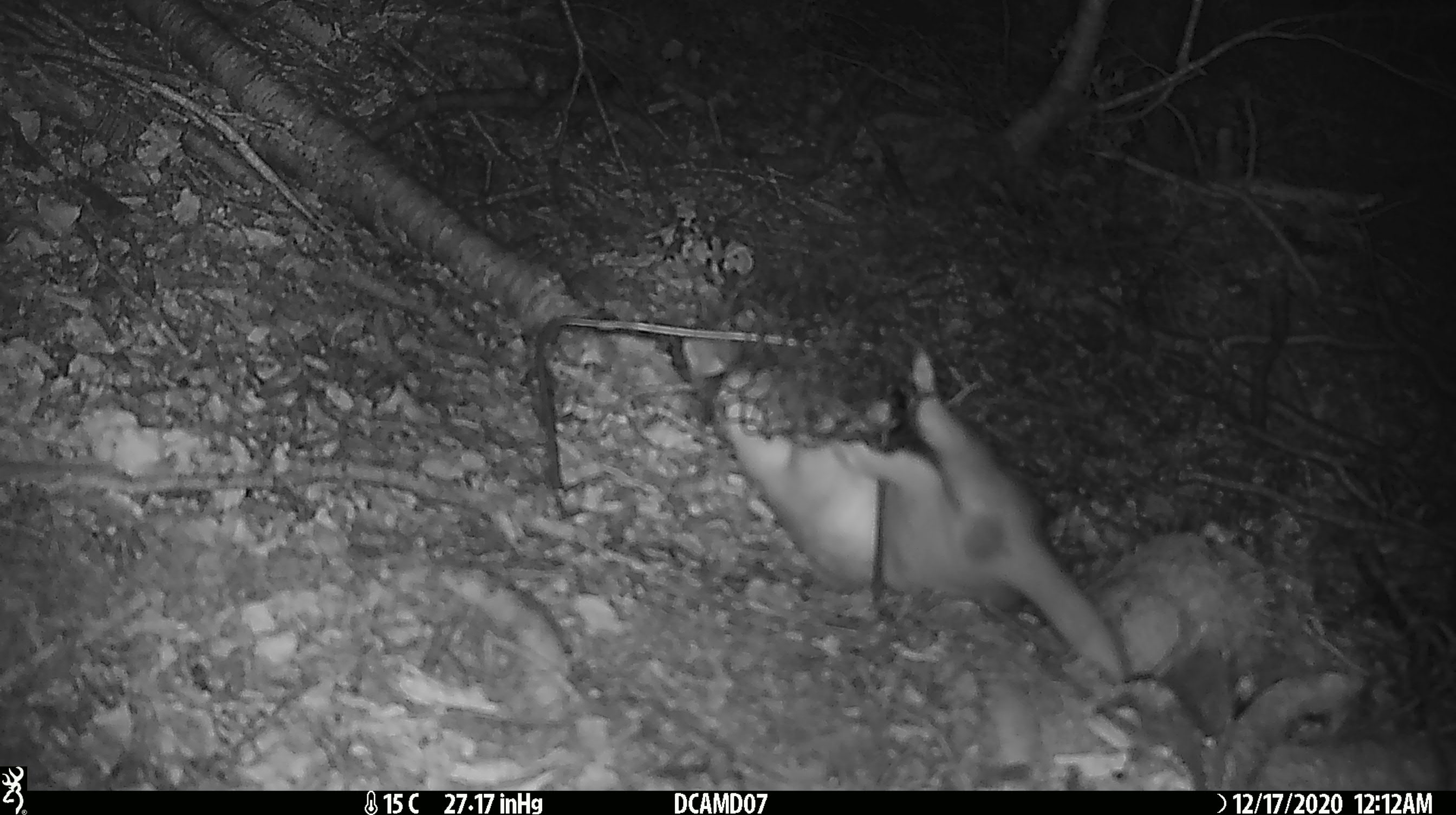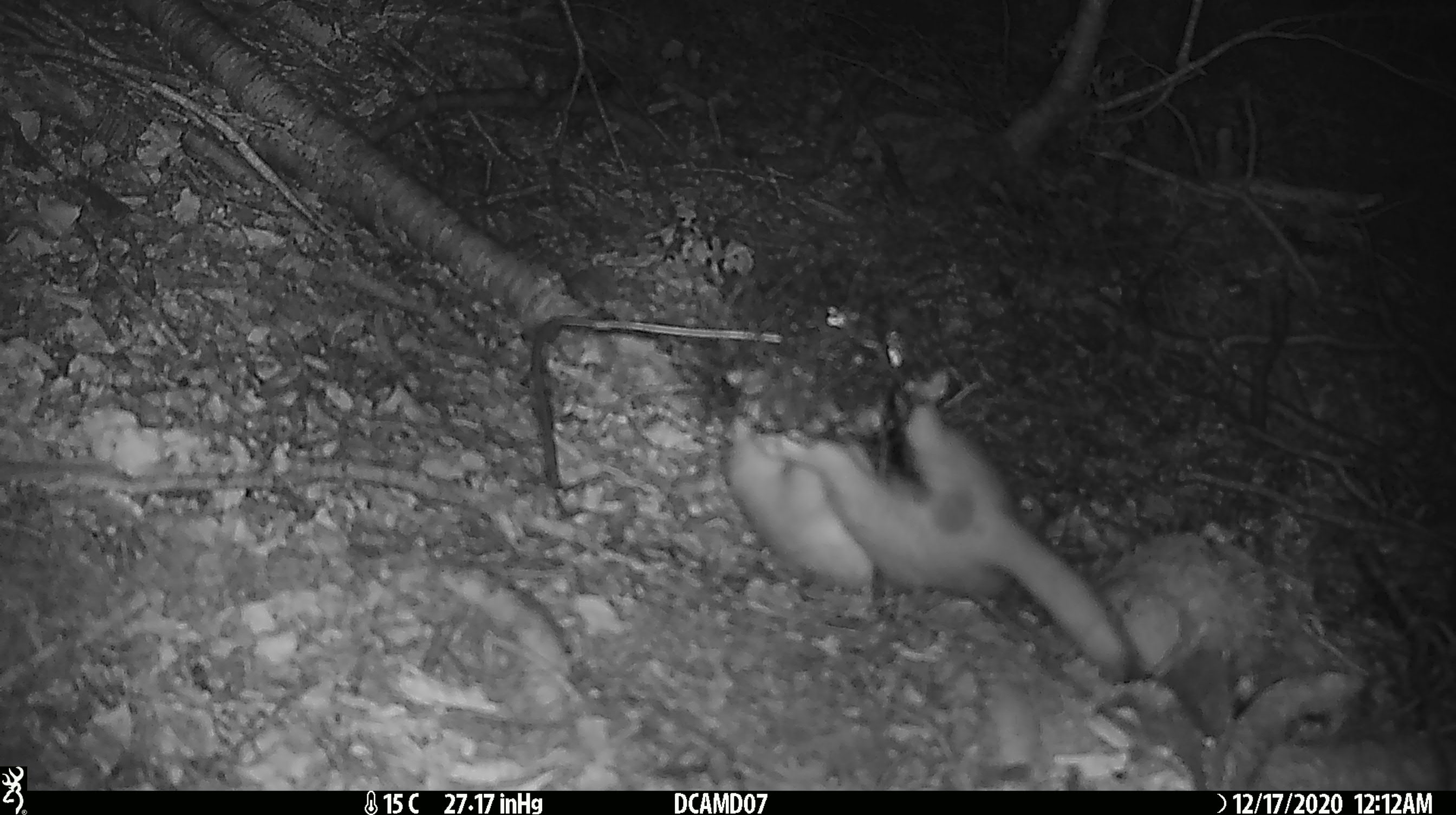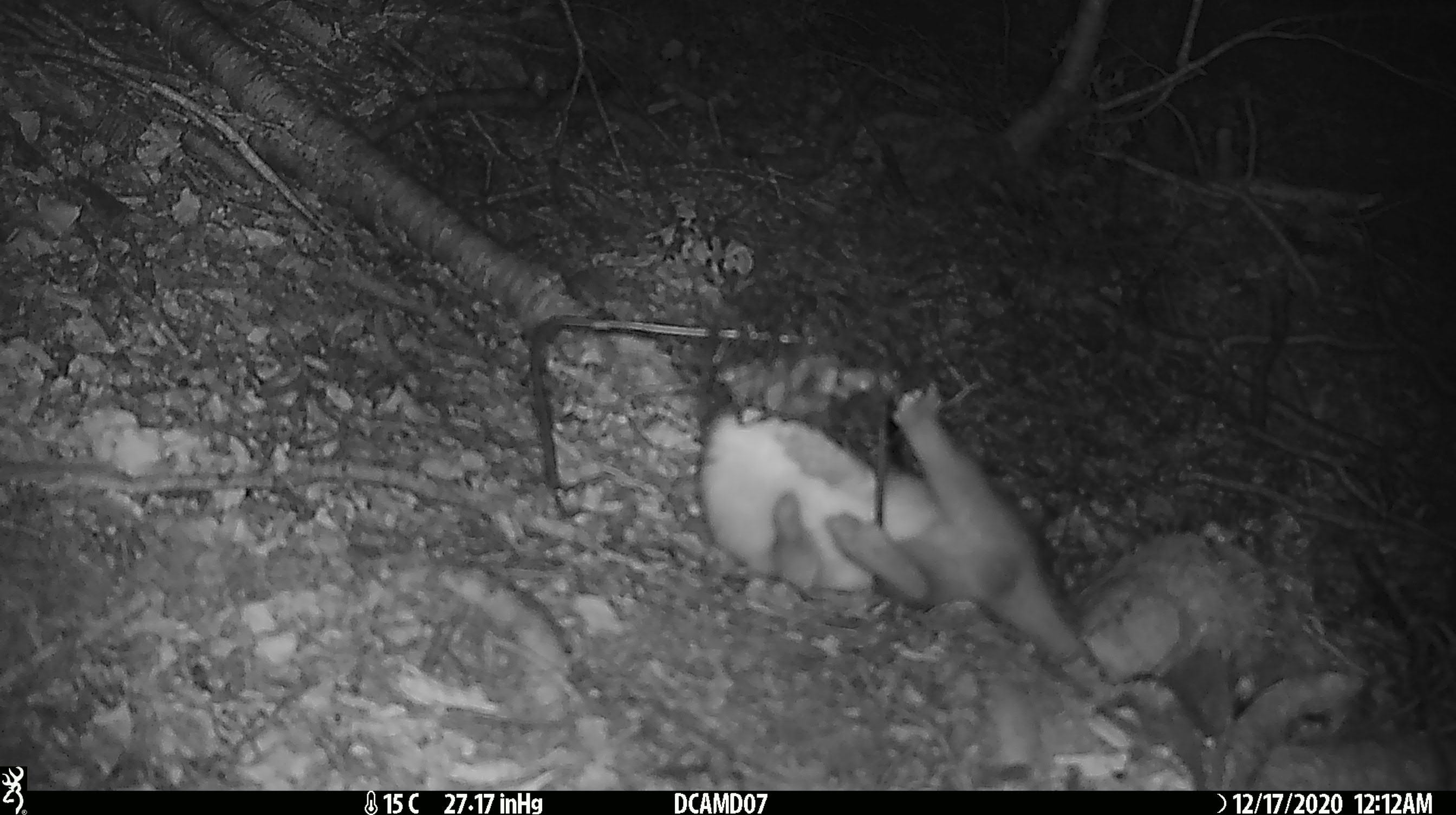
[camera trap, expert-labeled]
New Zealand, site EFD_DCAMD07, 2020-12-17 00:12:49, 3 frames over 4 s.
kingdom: Animalia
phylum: Chordata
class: Mammalia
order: Carnivora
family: Mustelidae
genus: Mustela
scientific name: Mustela erminea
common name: stoat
Stoat (Mustela erminea).